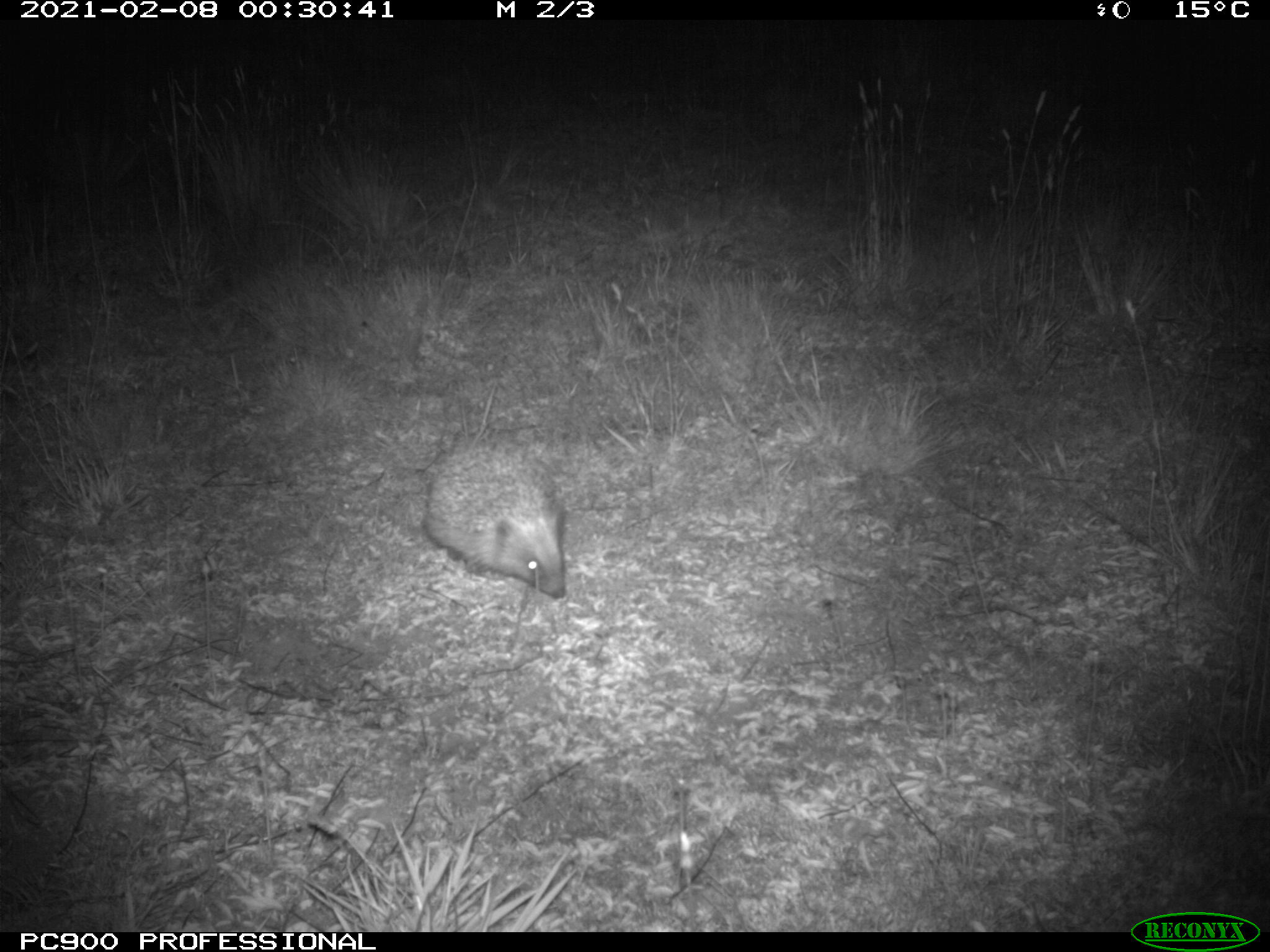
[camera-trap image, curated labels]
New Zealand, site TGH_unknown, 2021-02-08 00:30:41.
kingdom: Animalia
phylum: Chordata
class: Mammalia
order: Eulipotyphla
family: Erinaceidae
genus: Erinaceus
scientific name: Erinaceus europaeus europaeus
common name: european hedgehog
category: hedgehog